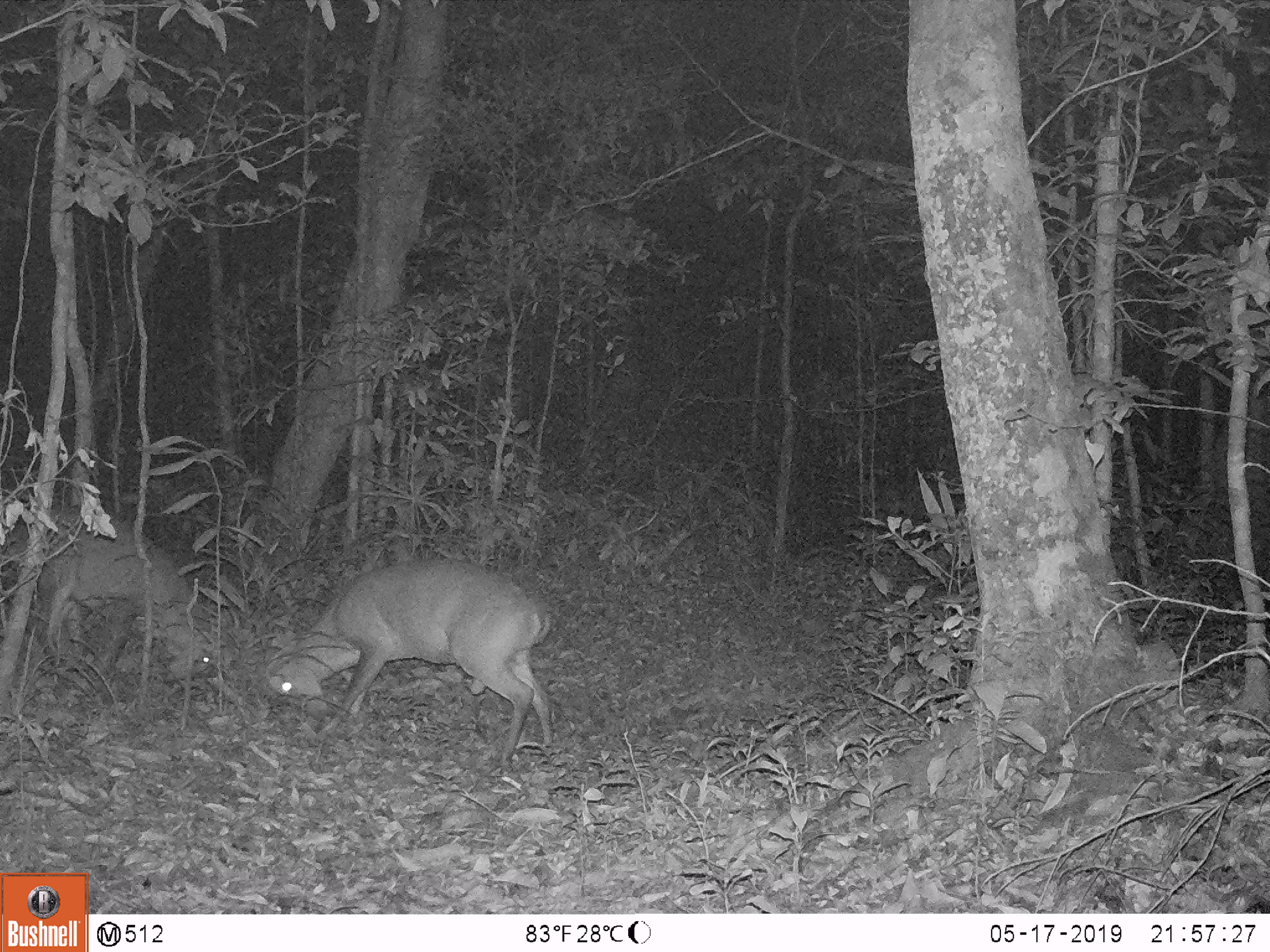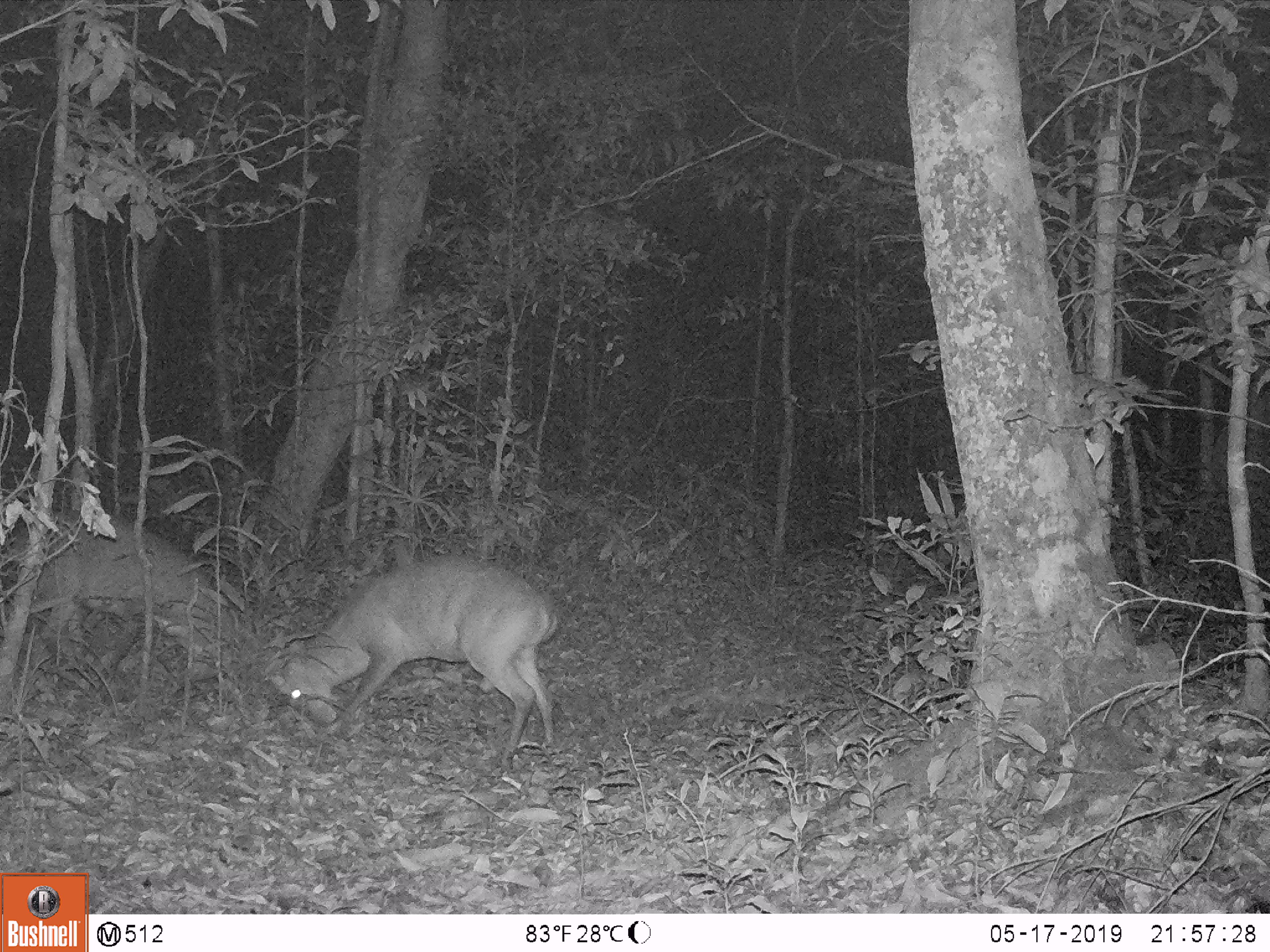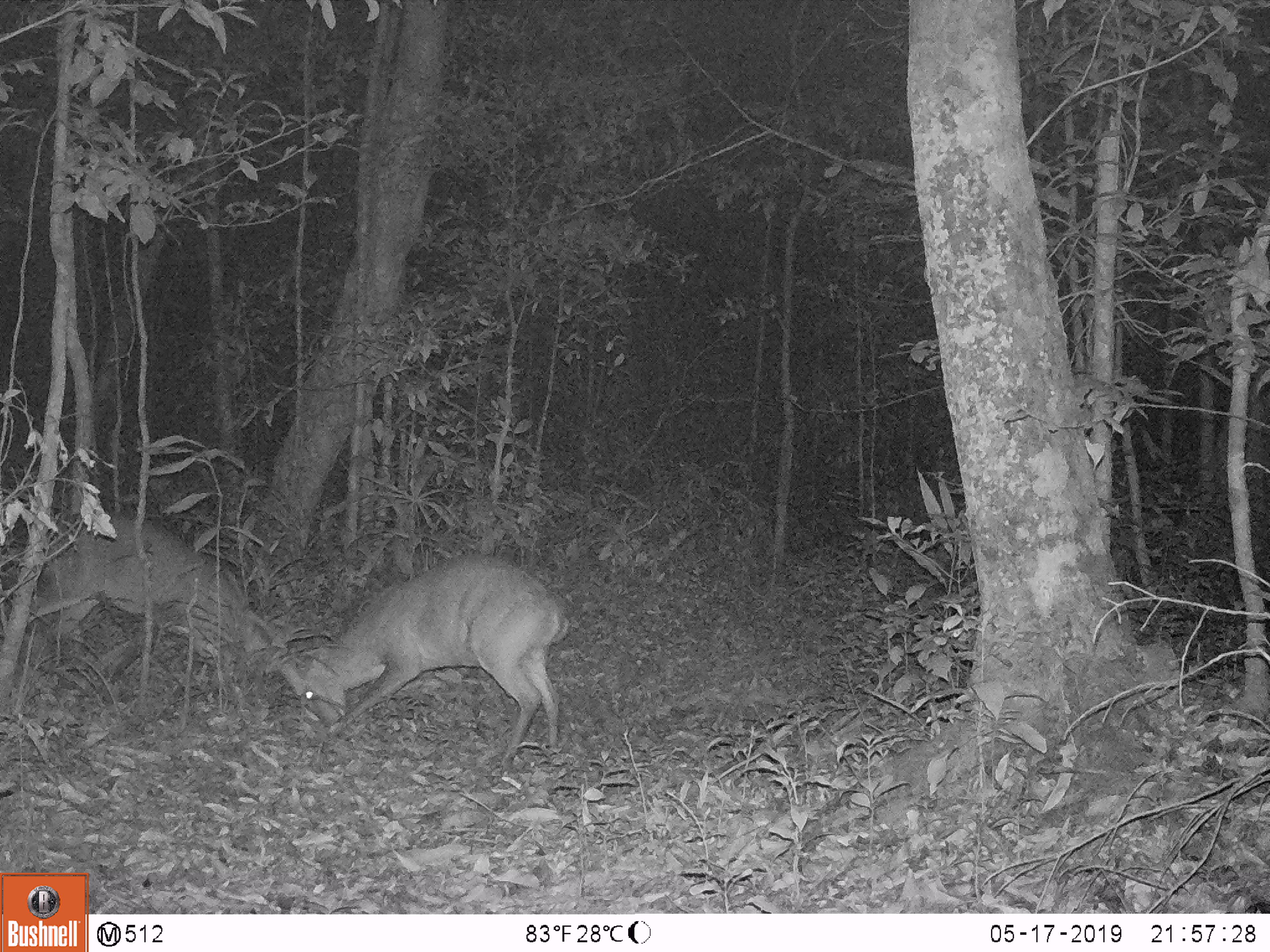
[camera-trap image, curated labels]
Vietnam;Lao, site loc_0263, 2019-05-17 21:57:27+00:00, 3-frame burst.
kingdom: Animalia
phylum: Chordata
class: Mammalia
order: Artiodactyla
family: Cervidae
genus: Muntiacus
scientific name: Muntiacus vuquangensis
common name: large-antlered muntjac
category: large antlered muntjac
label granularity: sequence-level